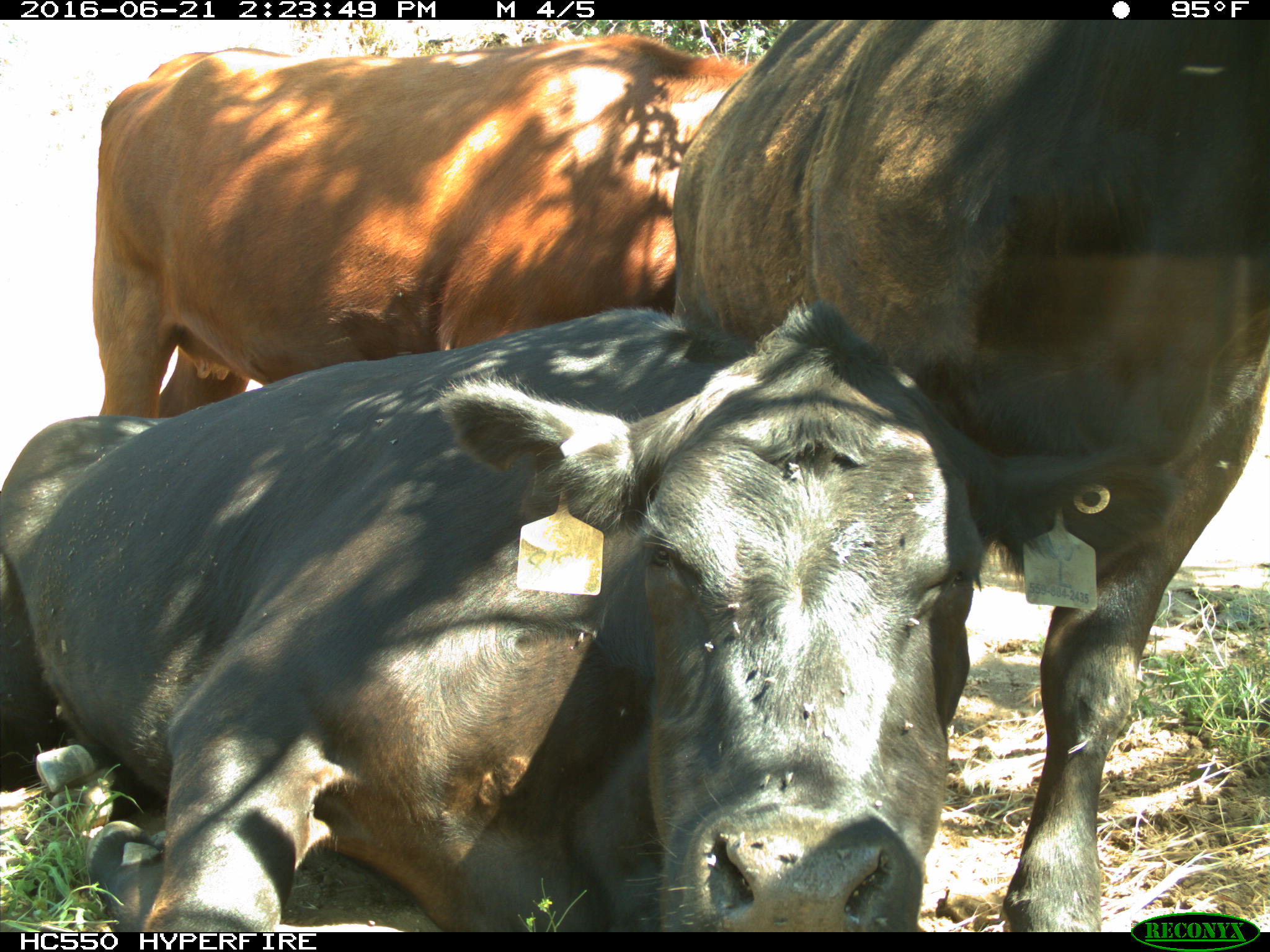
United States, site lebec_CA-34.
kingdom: Animalia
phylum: Chordata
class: Mammalia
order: Artiodactyla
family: Bovidae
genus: Bos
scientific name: Bos taurus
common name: domestic cow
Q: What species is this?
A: Bos taurus (domestic cow).